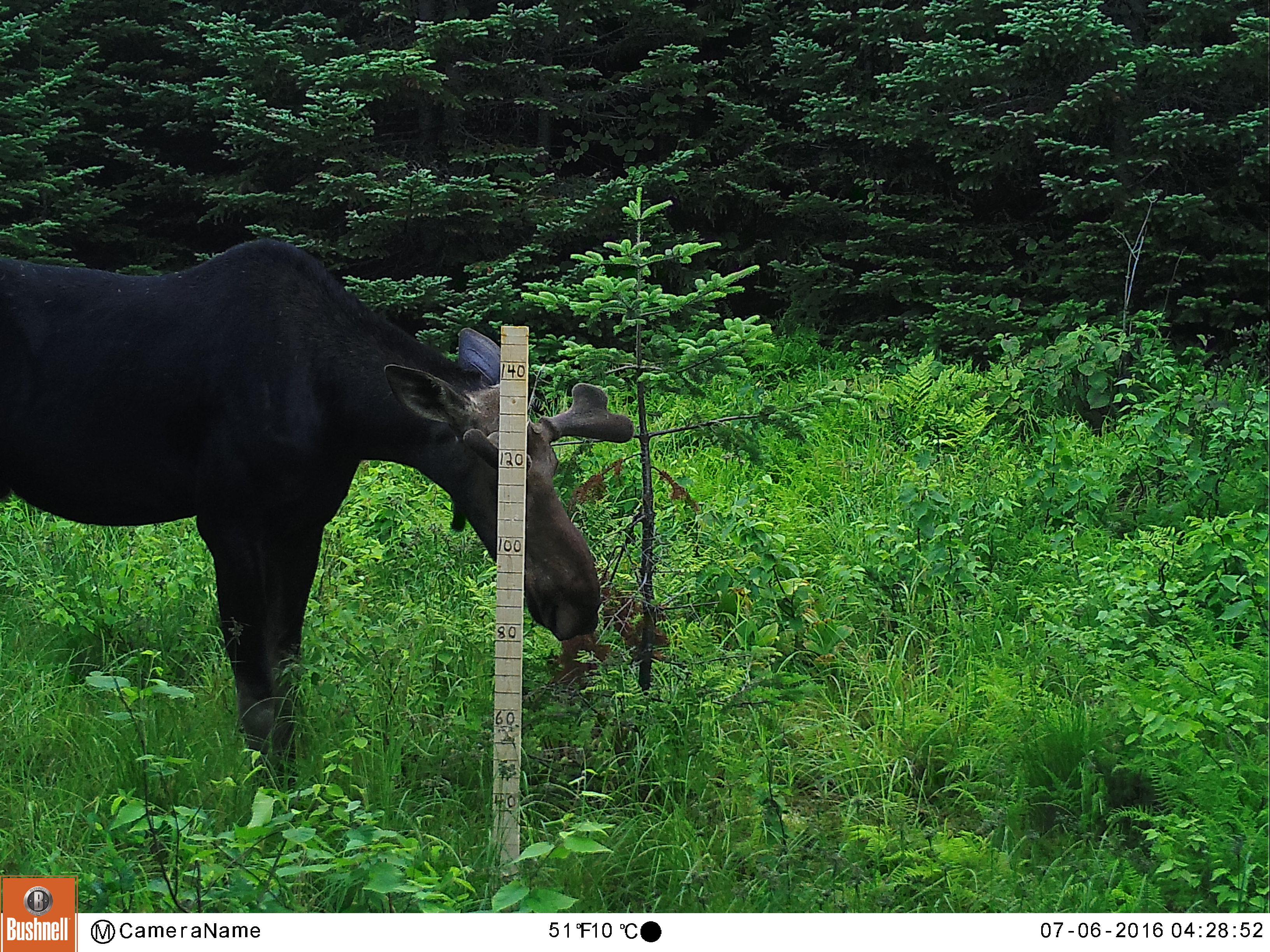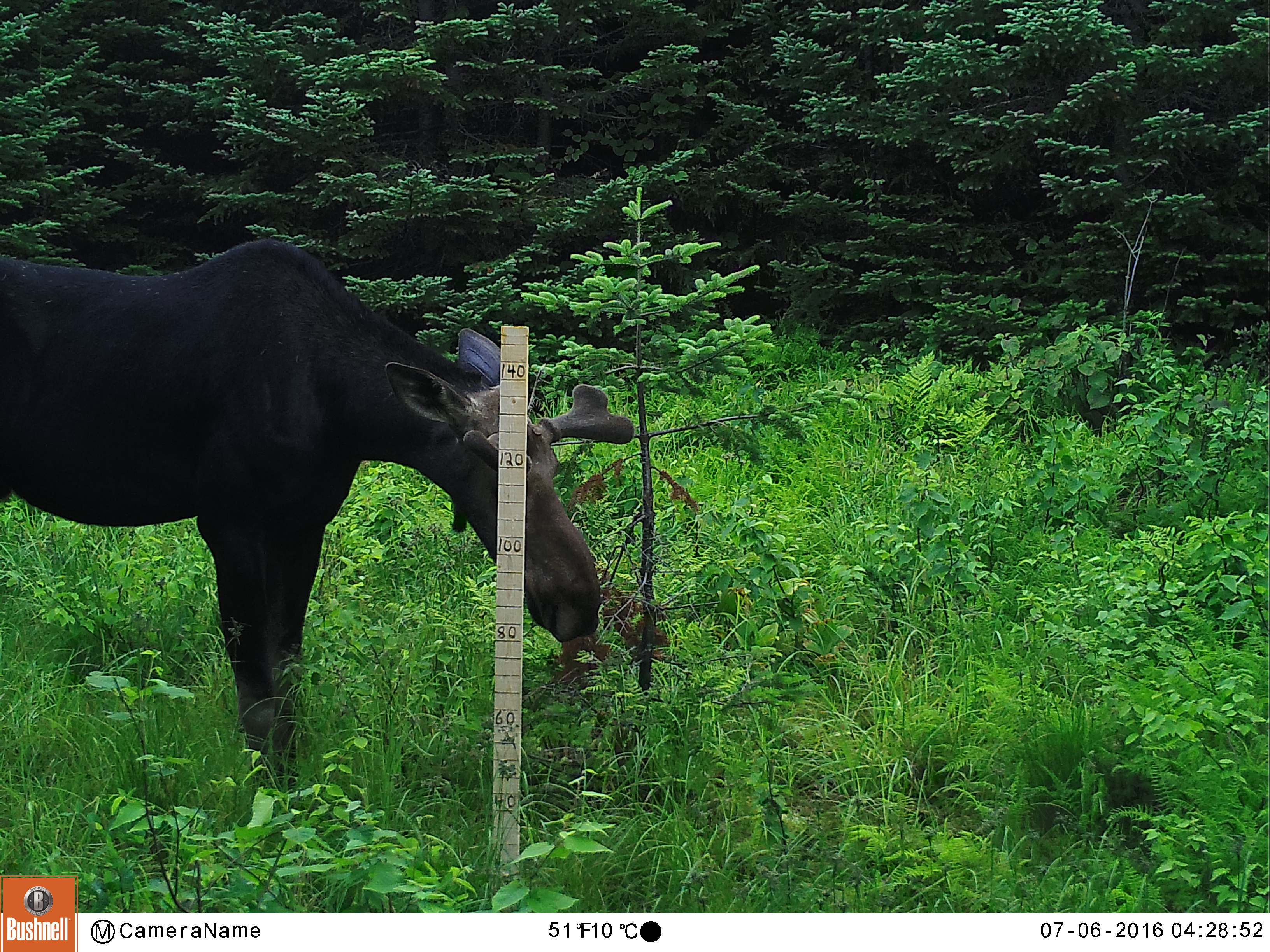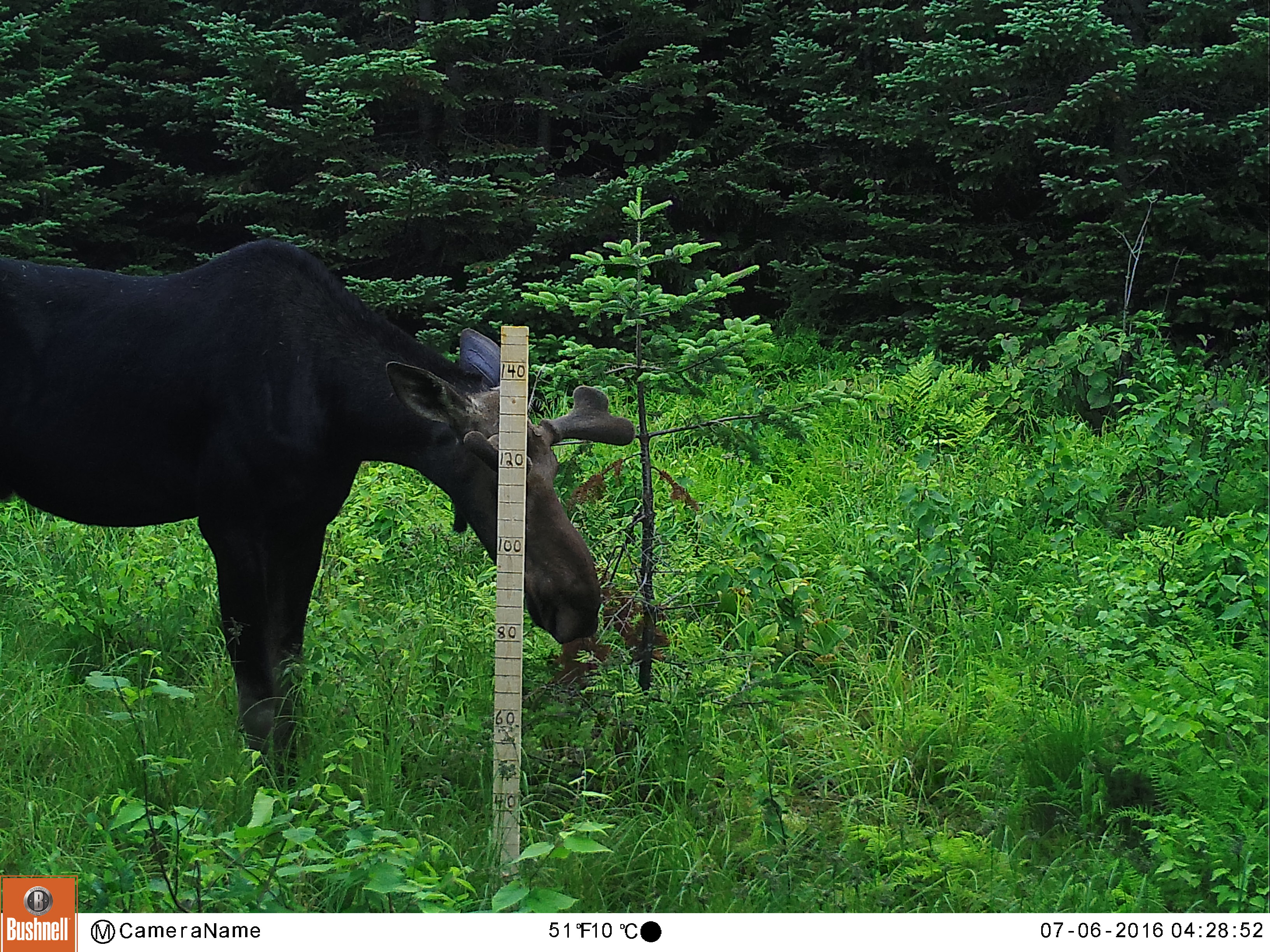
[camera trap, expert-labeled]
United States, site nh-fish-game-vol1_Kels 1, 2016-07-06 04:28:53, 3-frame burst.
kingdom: Animalia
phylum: Chordata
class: Mammalia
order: Artiodactyla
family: Cervidae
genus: Alces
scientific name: Alces alces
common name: moose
Moose (Alces alces).